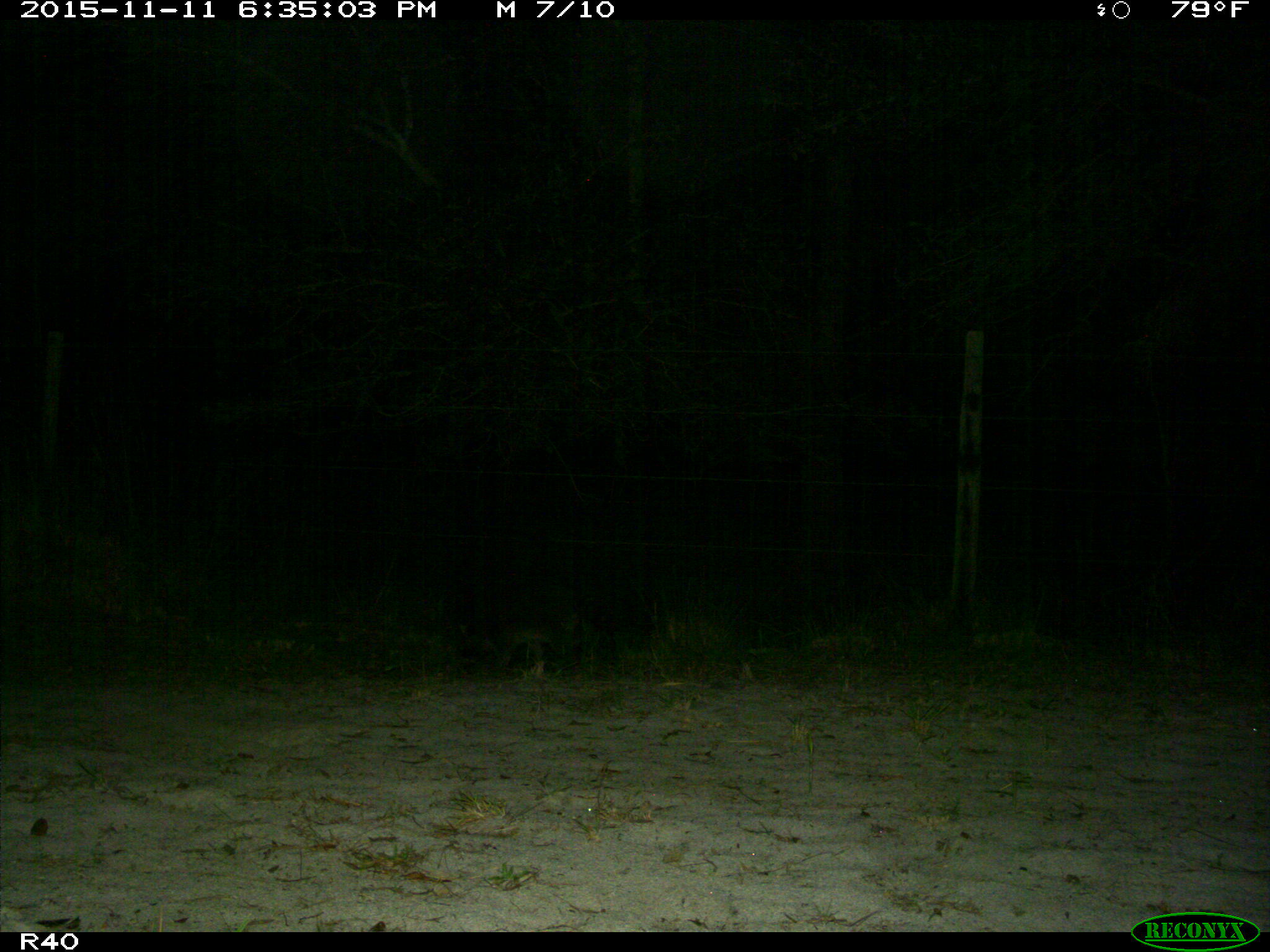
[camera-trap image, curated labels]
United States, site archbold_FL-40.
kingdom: Animalia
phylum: Chordata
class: Mammalia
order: Carnivora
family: Procyonidae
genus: Procyon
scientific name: Procyon lotor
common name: common raccoon